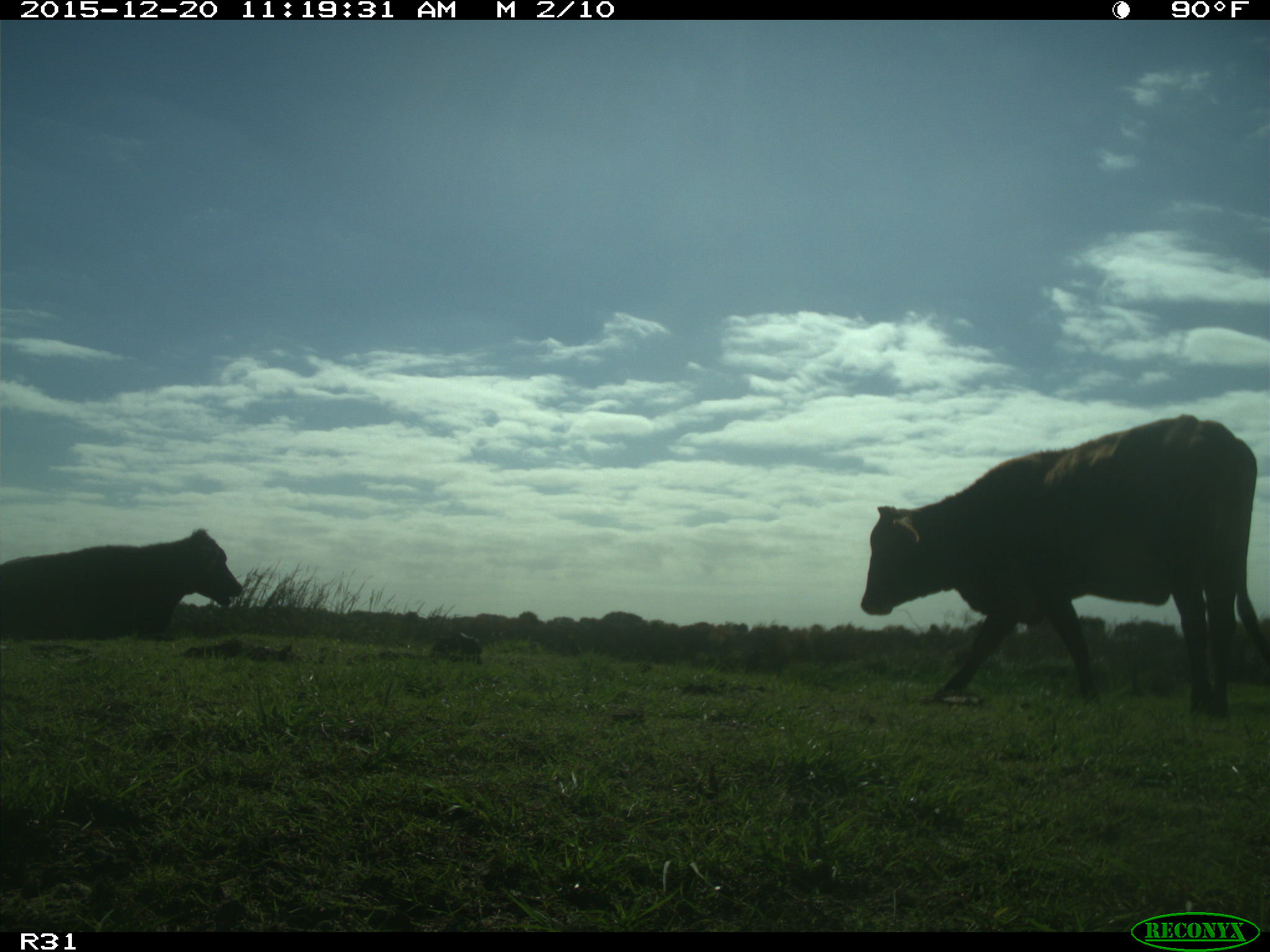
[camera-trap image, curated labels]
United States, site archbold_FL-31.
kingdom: Animalia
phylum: Chordata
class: Mammalia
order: Artiodactyla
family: Bovidae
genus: Bos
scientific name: Bos taurus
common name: domestic cow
Bos taurus (domestic cow).